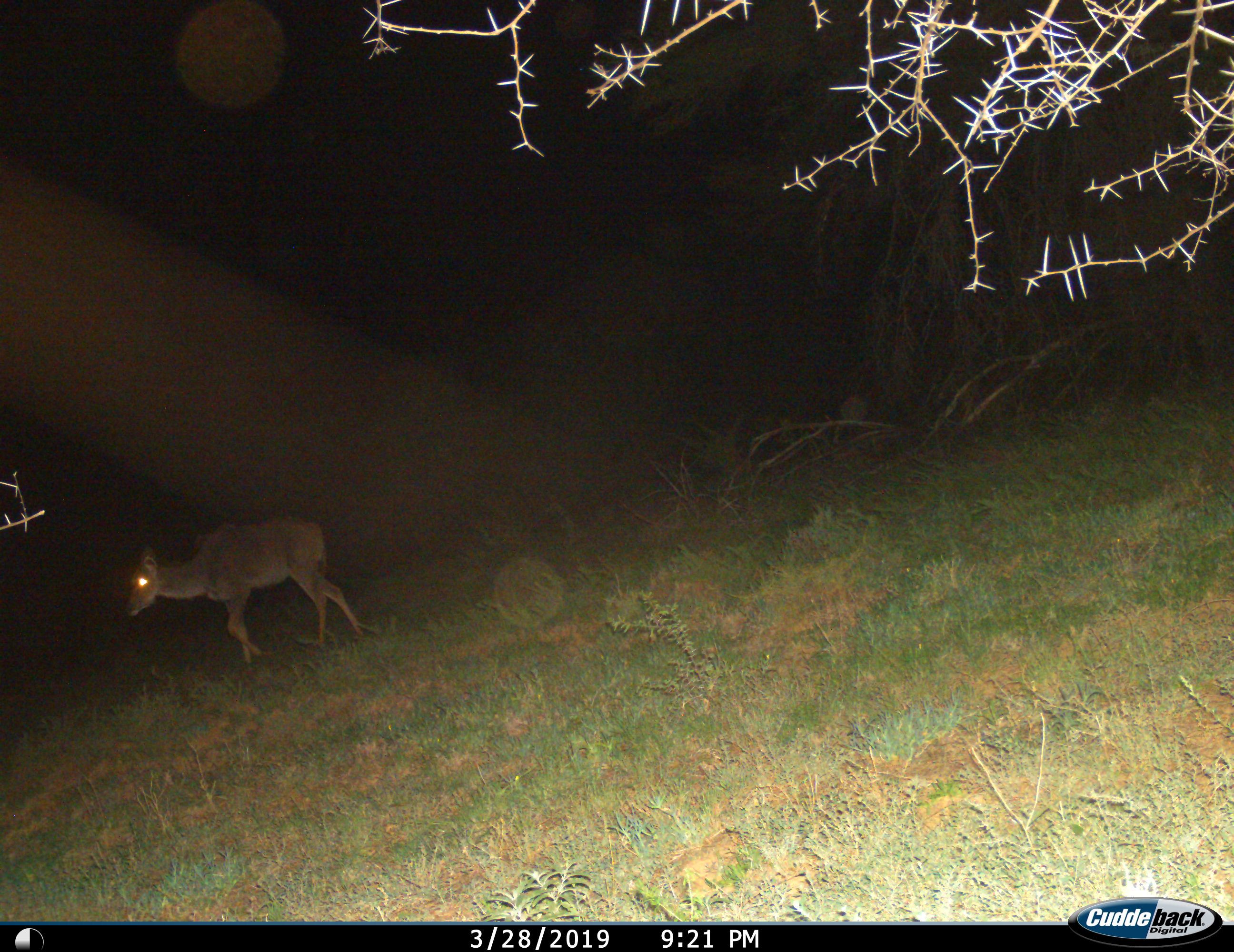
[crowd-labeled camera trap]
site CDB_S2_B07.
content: unidentified animal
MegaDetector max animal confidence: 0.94